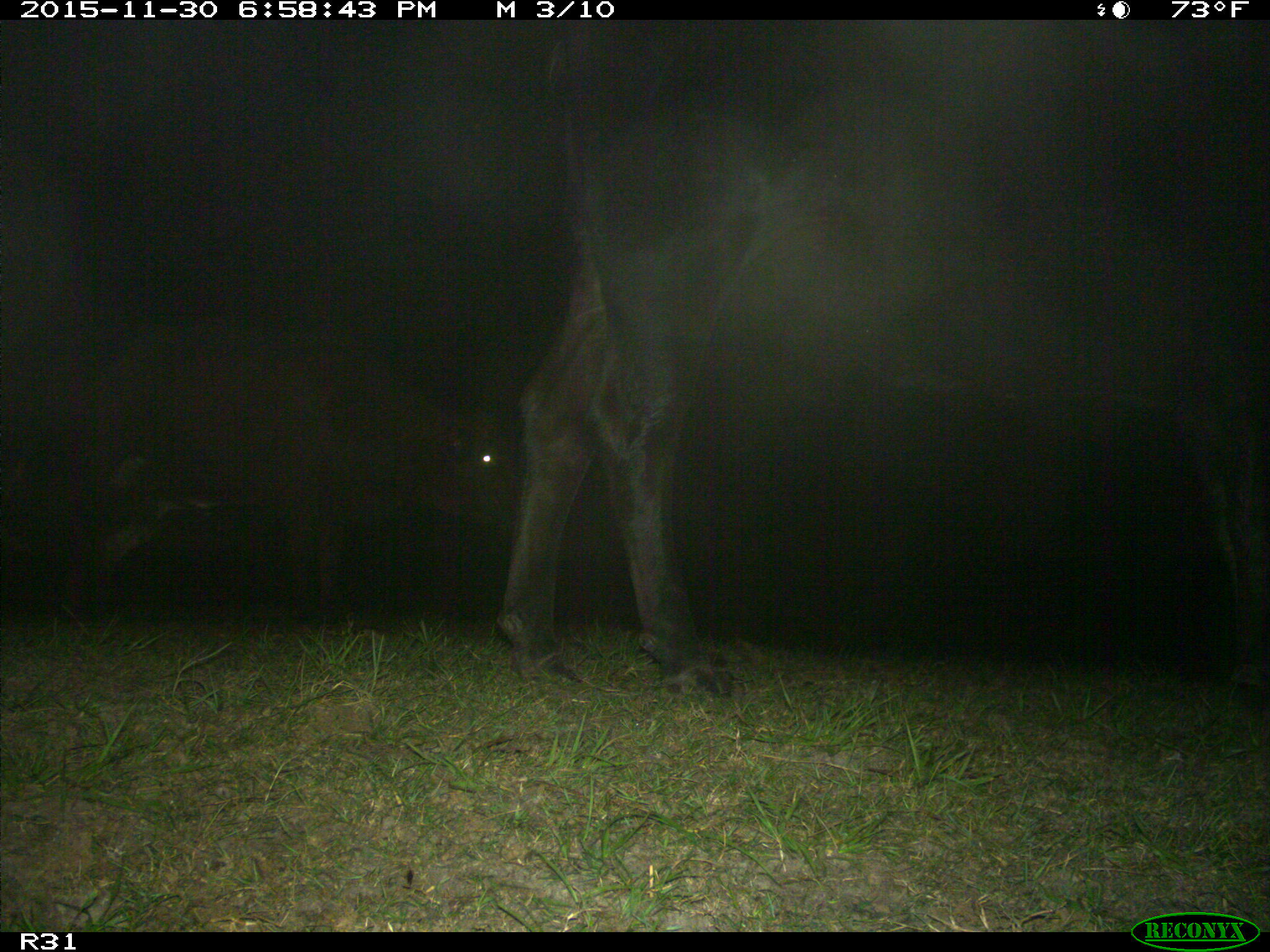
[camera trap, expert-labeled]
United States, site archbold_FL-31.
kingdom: Animalia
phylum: Chordata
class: Mammalia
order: Artiodactyla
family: Bovidae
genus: Bos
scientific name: Bos taurus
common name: domestic cow